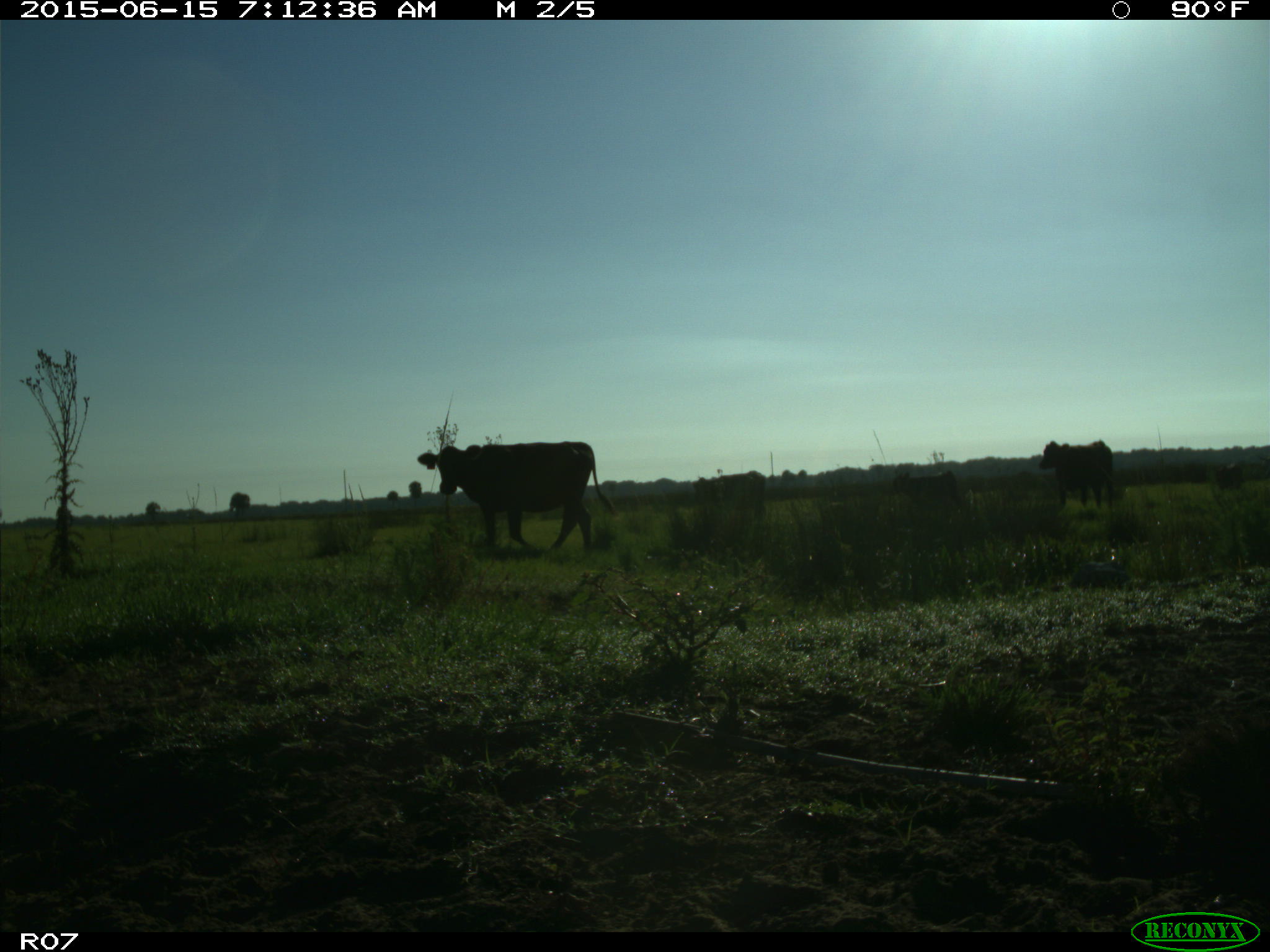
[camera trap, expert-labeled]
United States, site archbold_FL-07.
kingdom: Animalia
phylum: Chordata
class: Mammalia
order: Artiodactyla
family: Bovidae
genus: Bos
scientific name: Bos taurus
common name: domestic cow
Bos taurus (domestic cow).